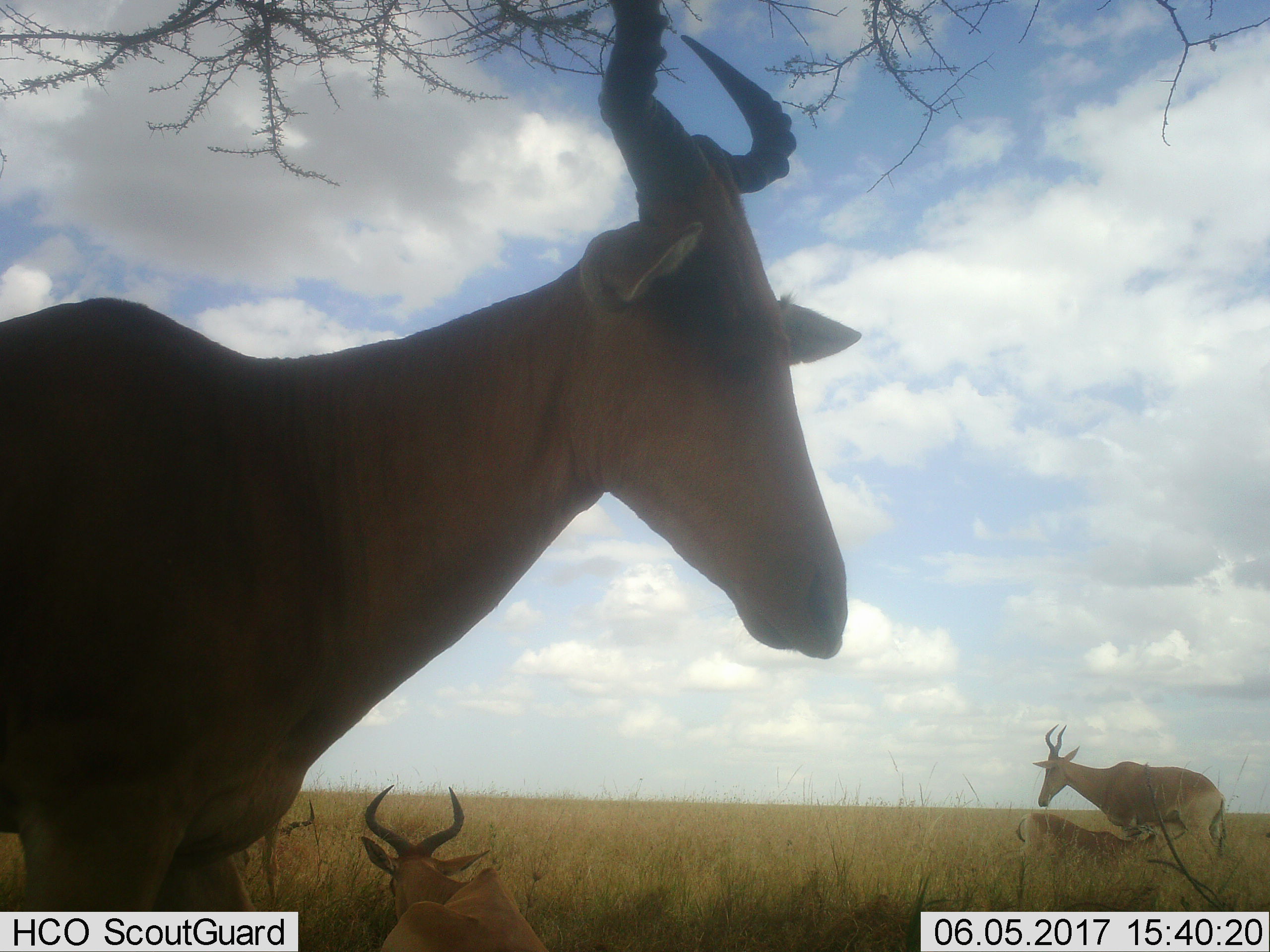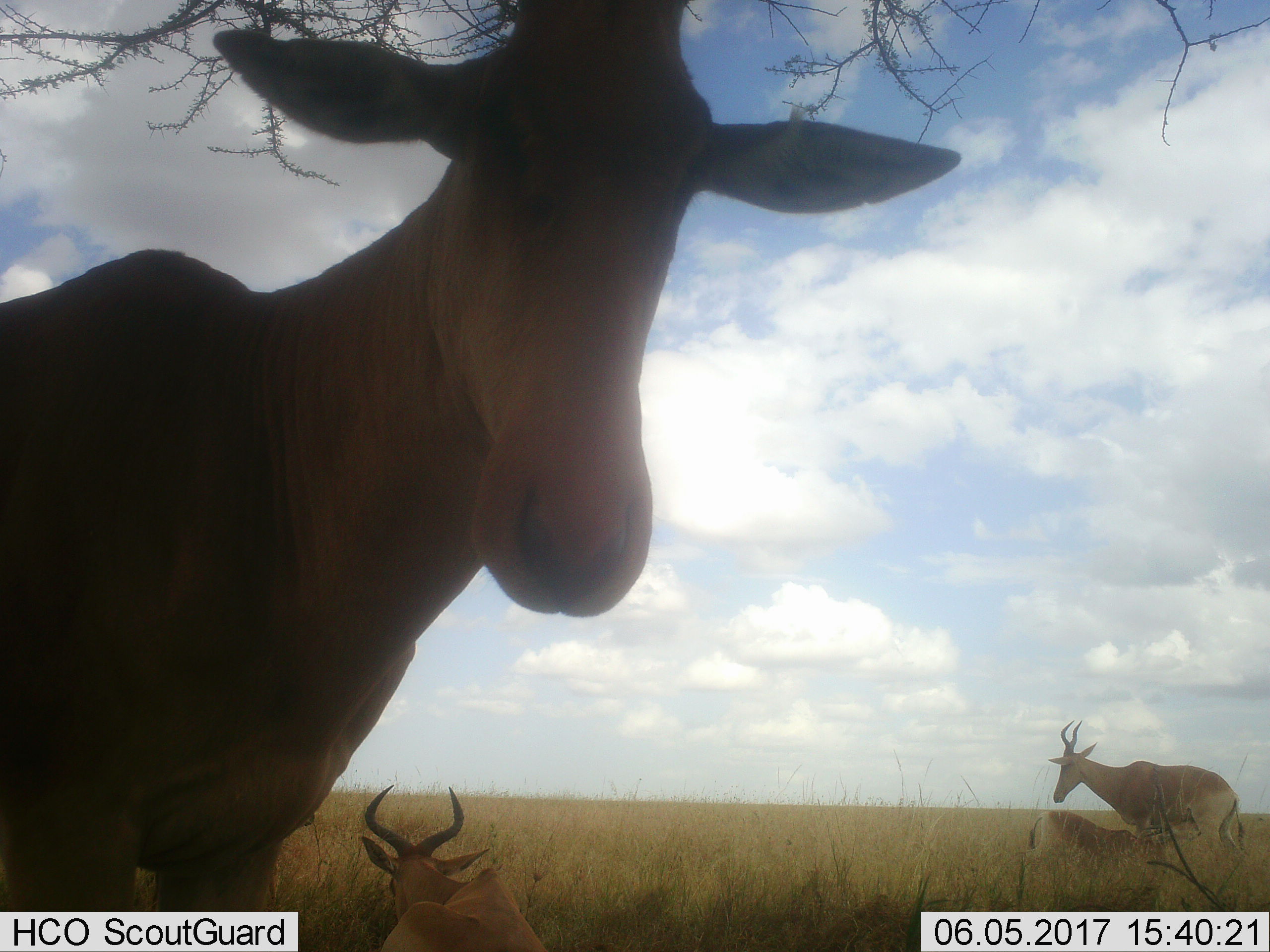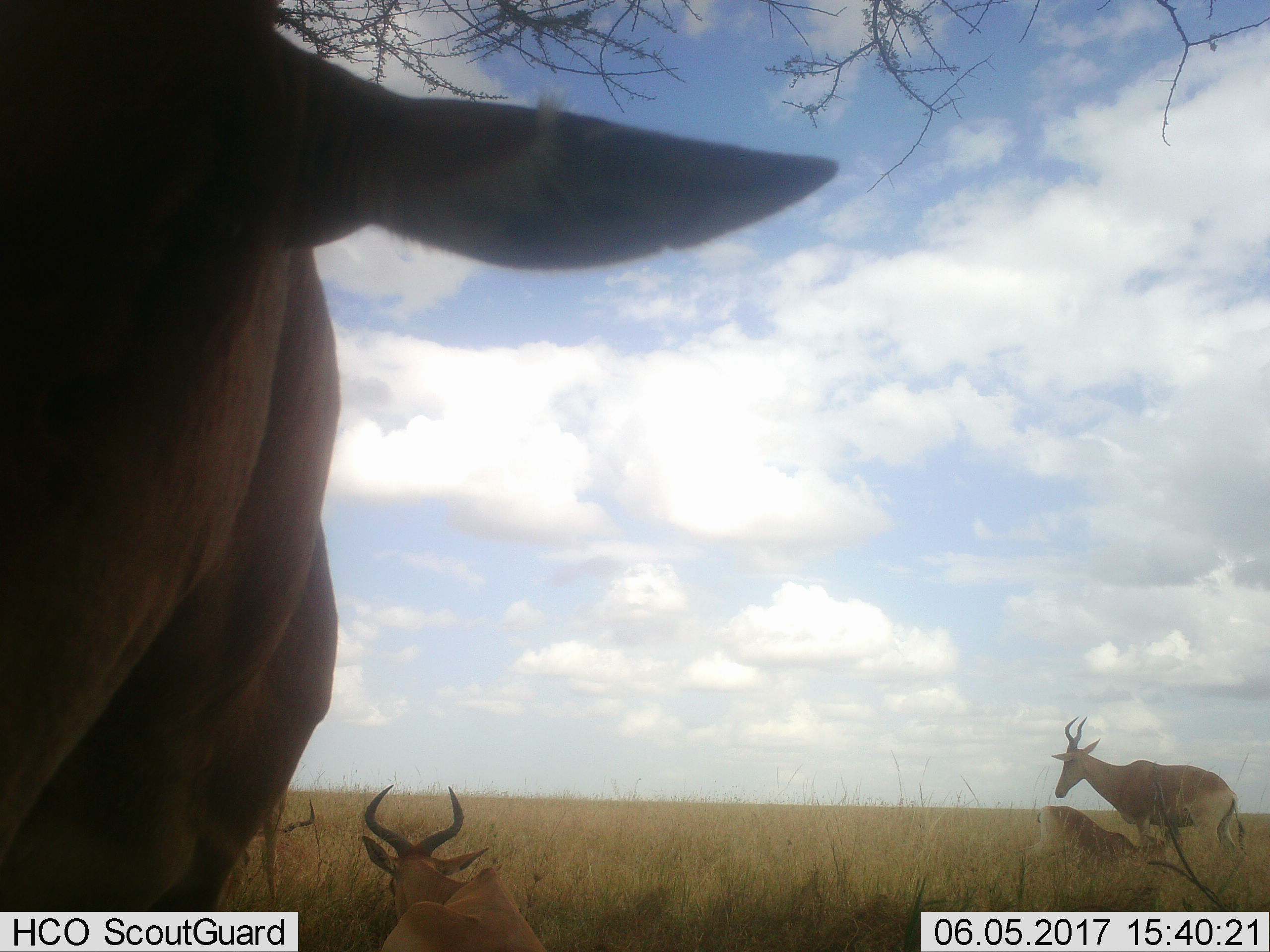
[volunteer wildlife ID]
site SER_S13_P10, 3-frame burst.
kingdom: Animalia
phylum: Chordata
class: Mammalia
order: Artiodactyla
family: Bovidae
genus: Alcelaphus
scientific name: Alcelaphus buselaphus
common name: hartebeest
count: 5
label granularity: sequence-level